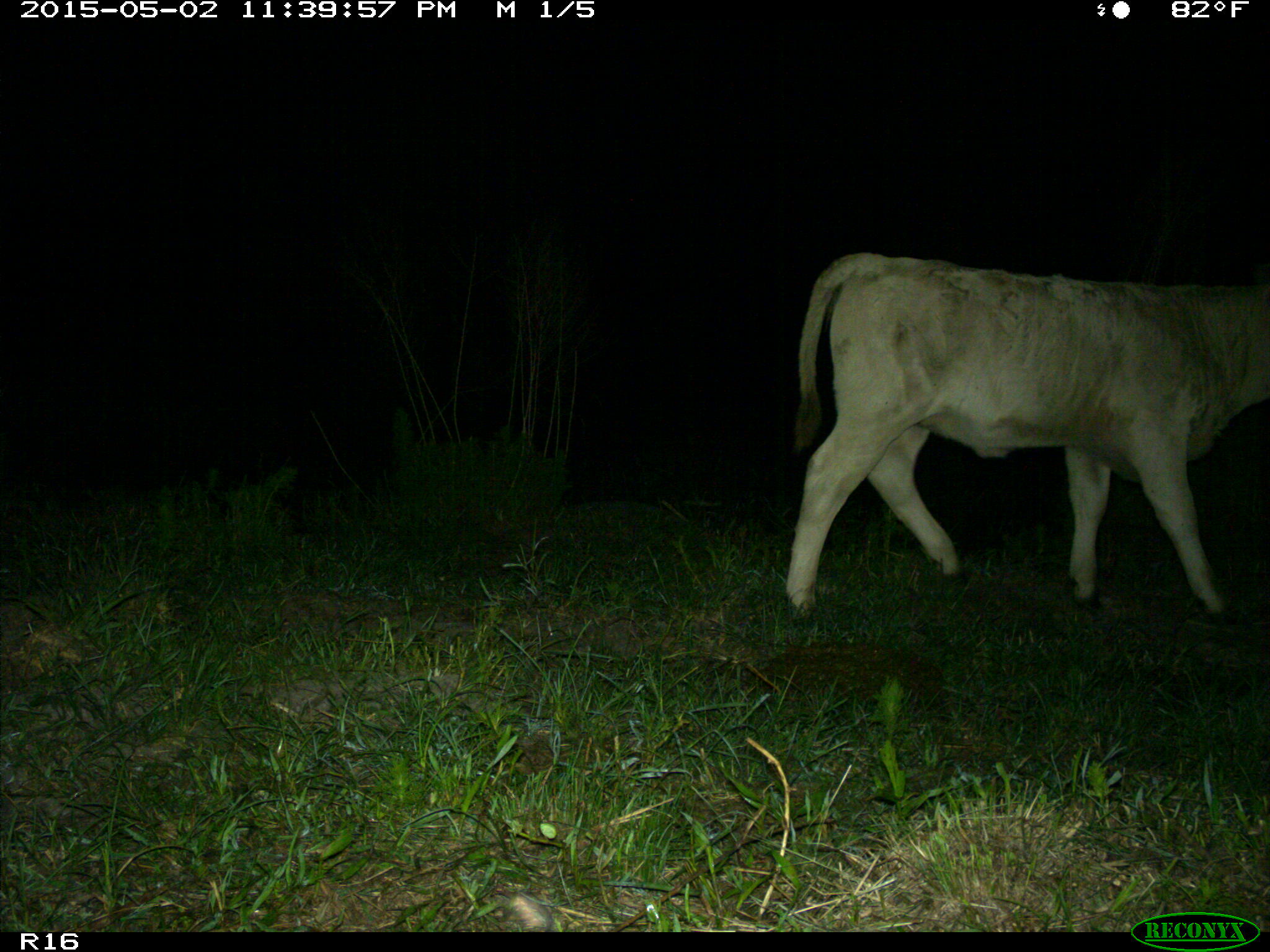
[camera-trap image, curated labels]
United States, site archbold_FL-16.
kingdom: Animalia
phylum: Chordata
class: Mammalia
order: Artiodactyla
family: Bovidae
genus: Bos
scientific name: Bos taurus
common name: domestic cow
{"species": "Bos taurus (domestic cow)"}